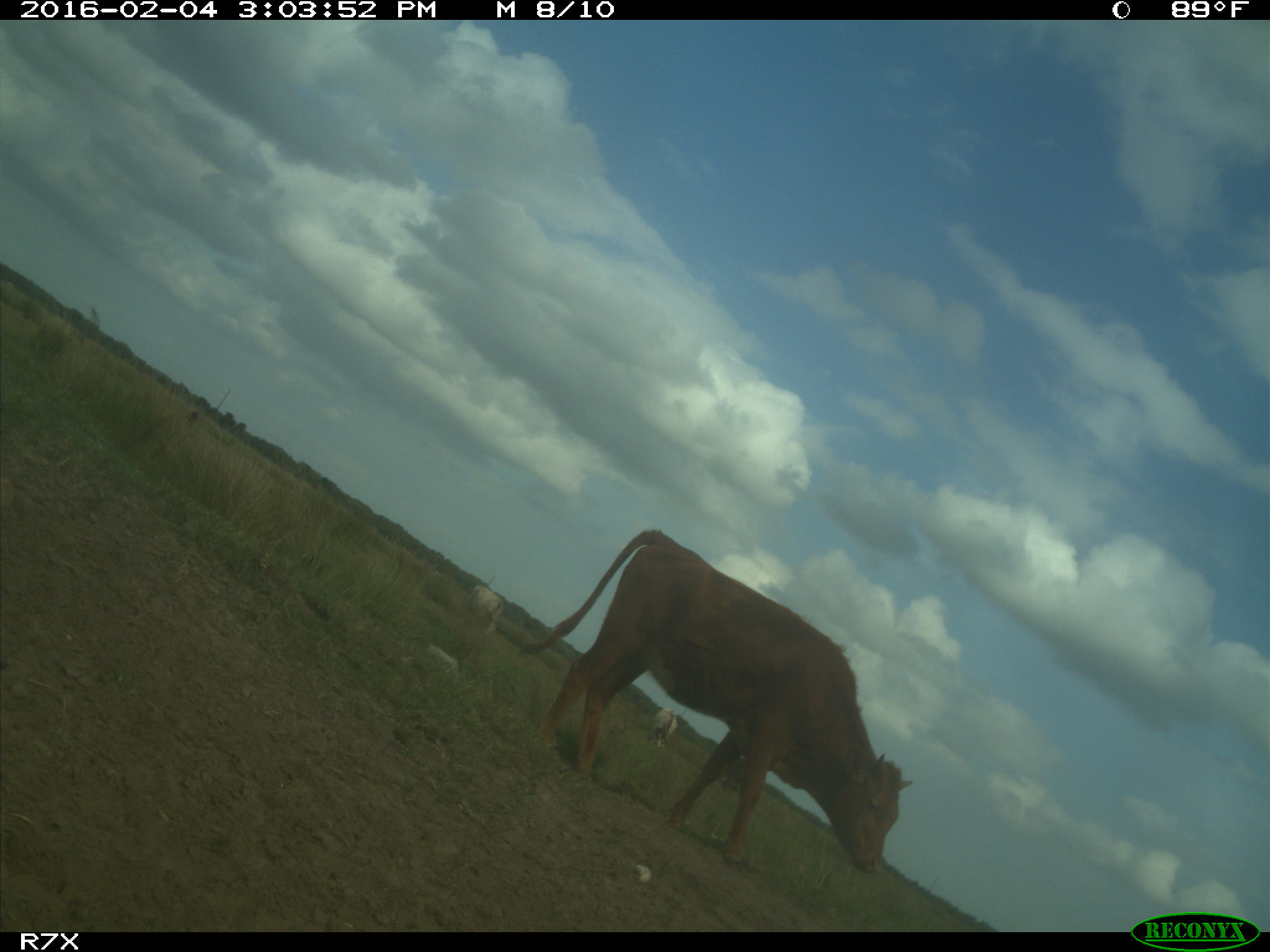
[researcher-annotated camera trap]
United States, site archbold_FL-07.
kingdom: Animalia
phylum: Chordata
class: Mammalia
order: Artiodactyla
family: Bovidae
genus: Bos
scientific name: Bos taurus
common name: domestic cow